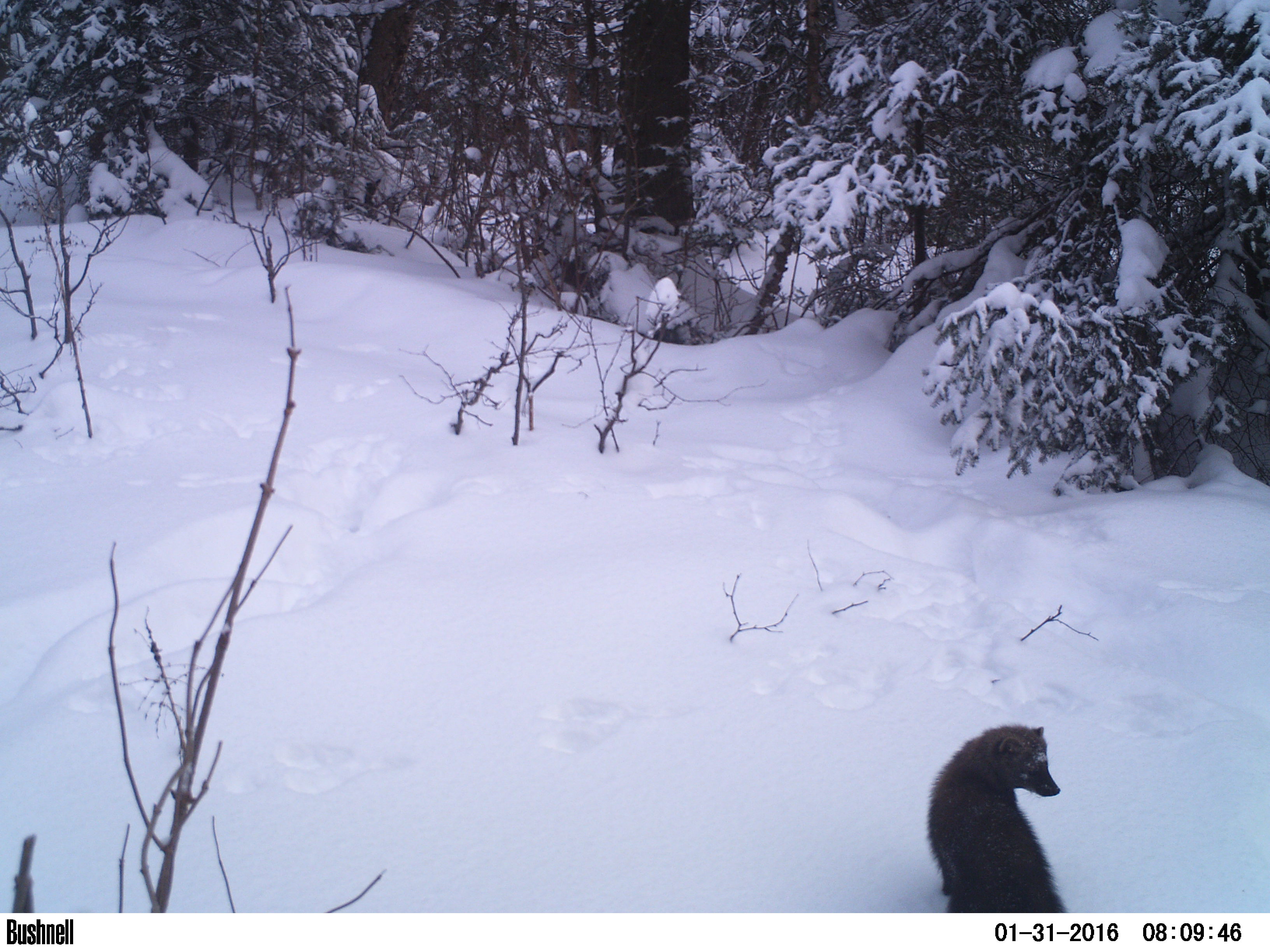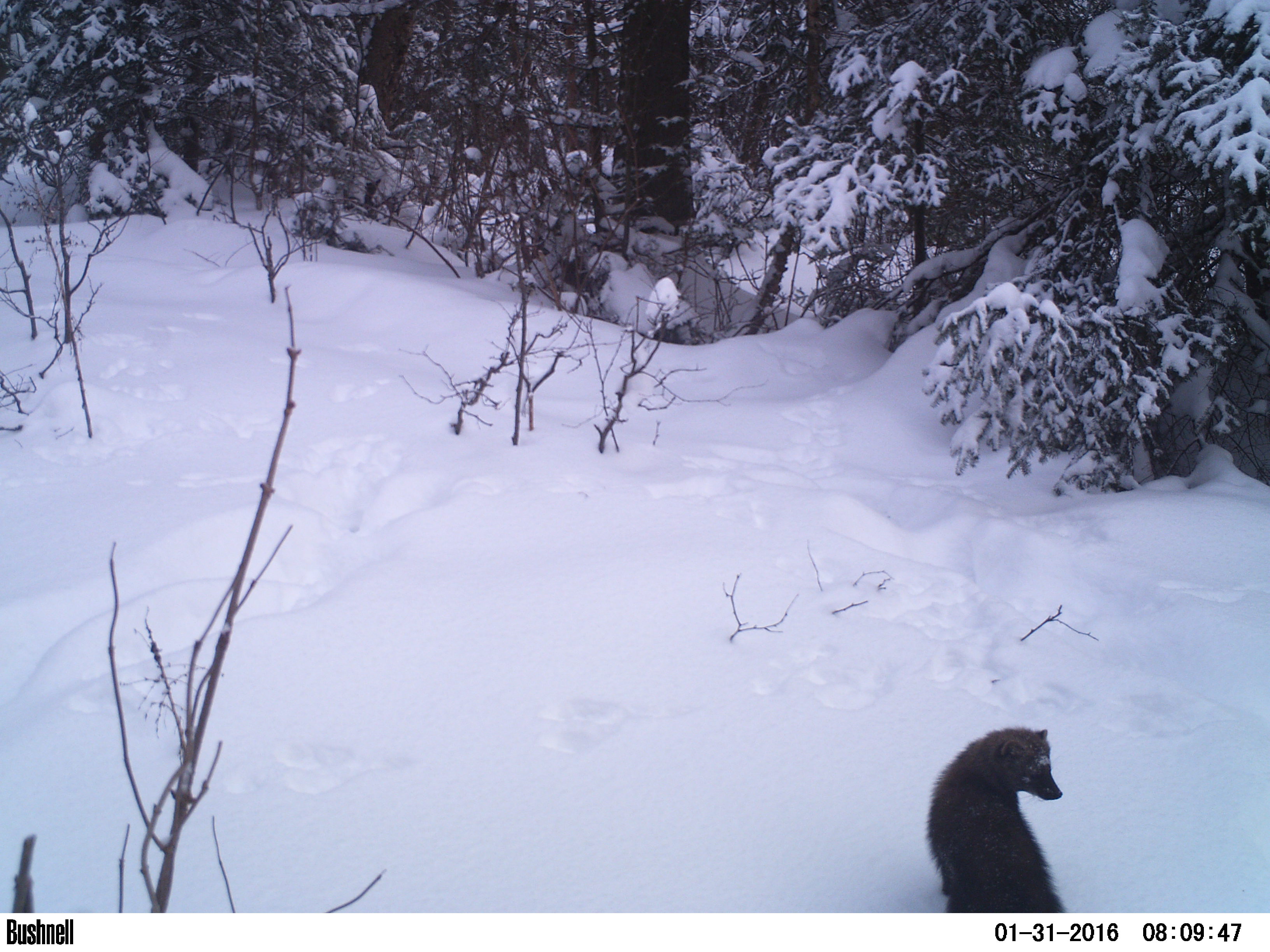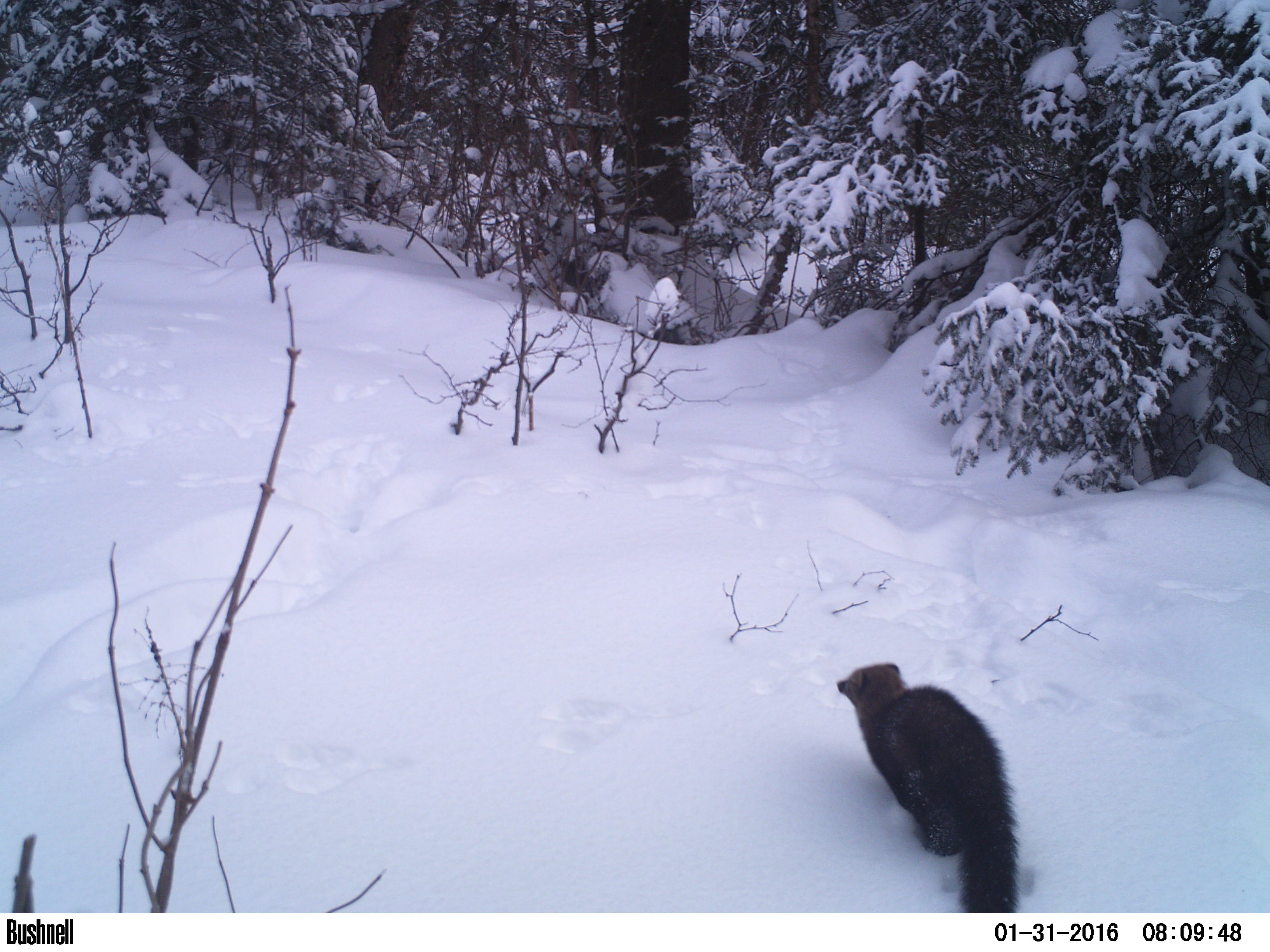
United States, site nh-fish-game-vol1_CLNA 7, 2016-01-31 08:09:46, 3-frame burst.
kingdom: Animalia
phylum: Chordata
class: Mammalia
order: Carnivora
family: Mustelidae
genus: Pekania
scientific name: Pekania pennanti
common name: fisher